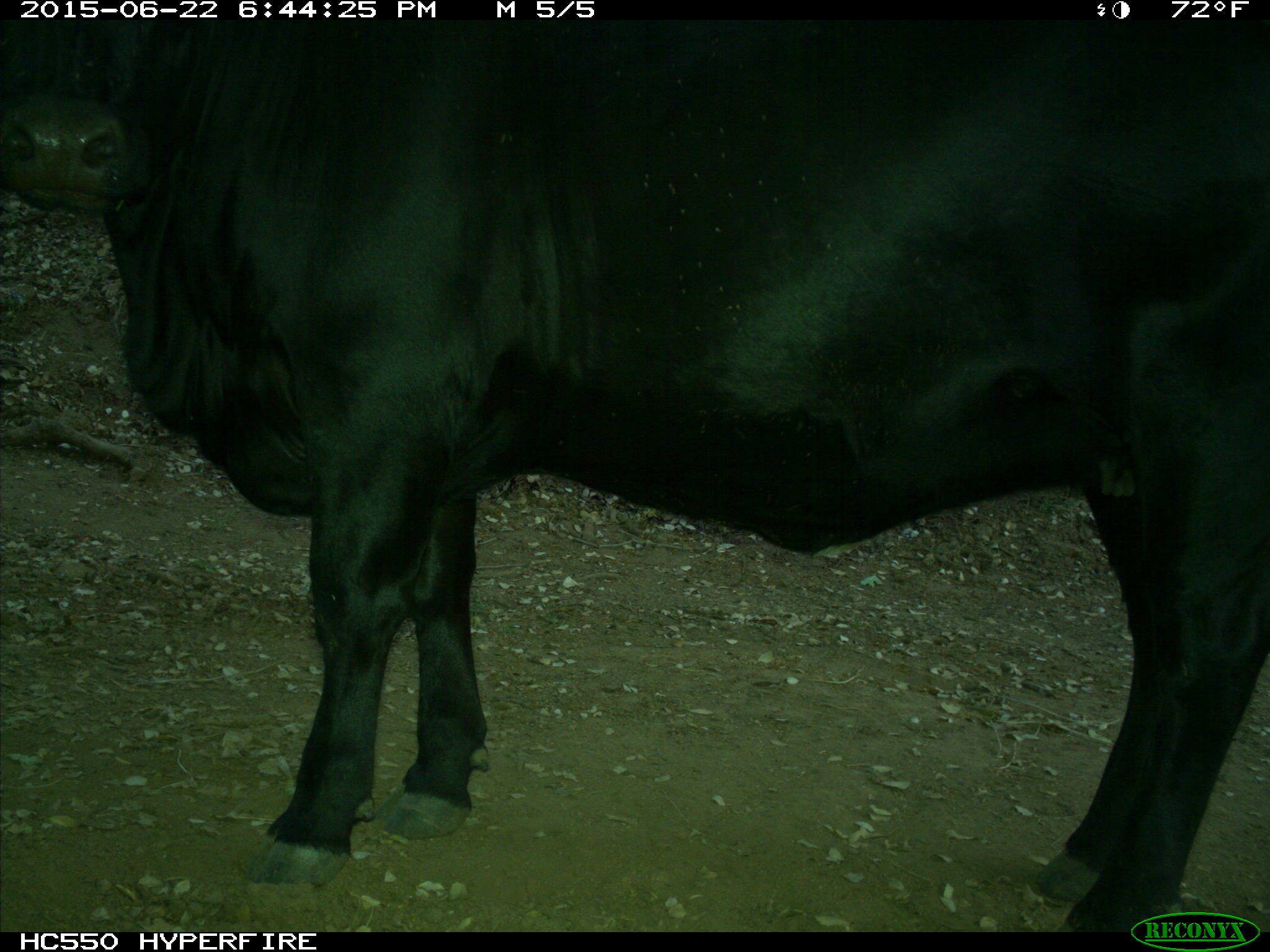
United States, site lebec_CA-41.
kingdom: Animalia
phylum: Chordata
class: Mammalia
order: Artiodactyla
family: Bovidae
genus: Bos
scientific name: Bos taurus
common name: domestic cow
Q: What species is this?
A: Bos taurus (domestic cow).